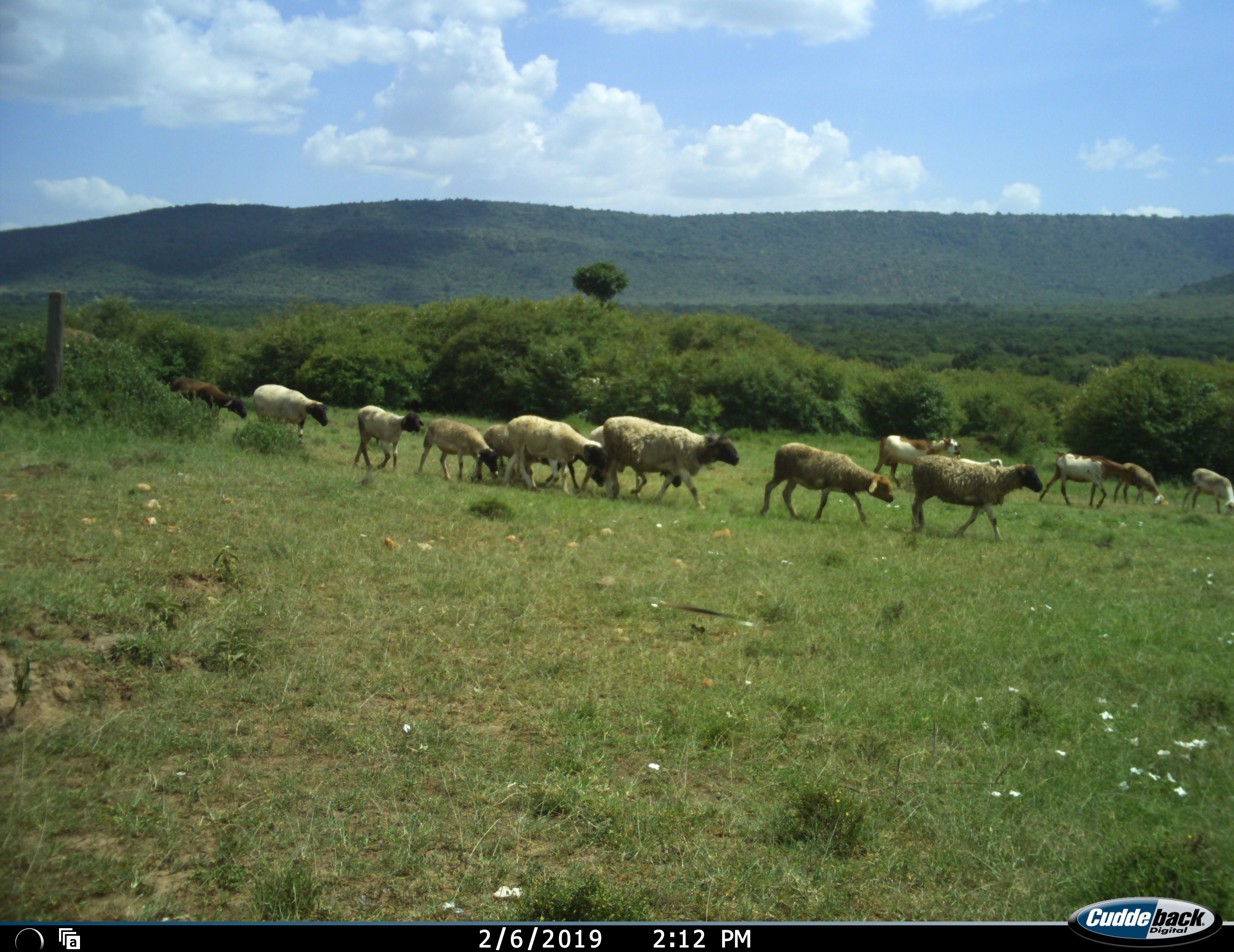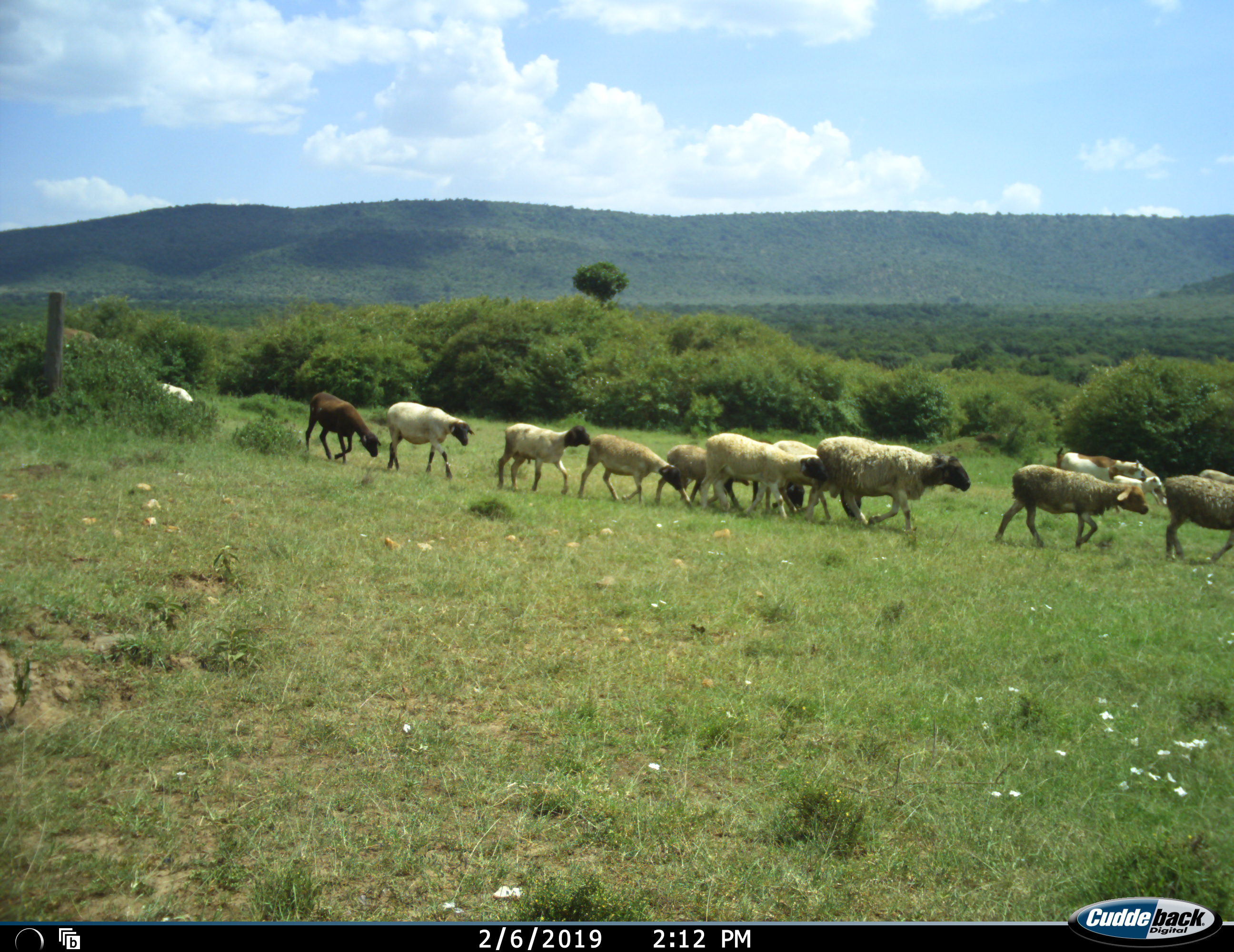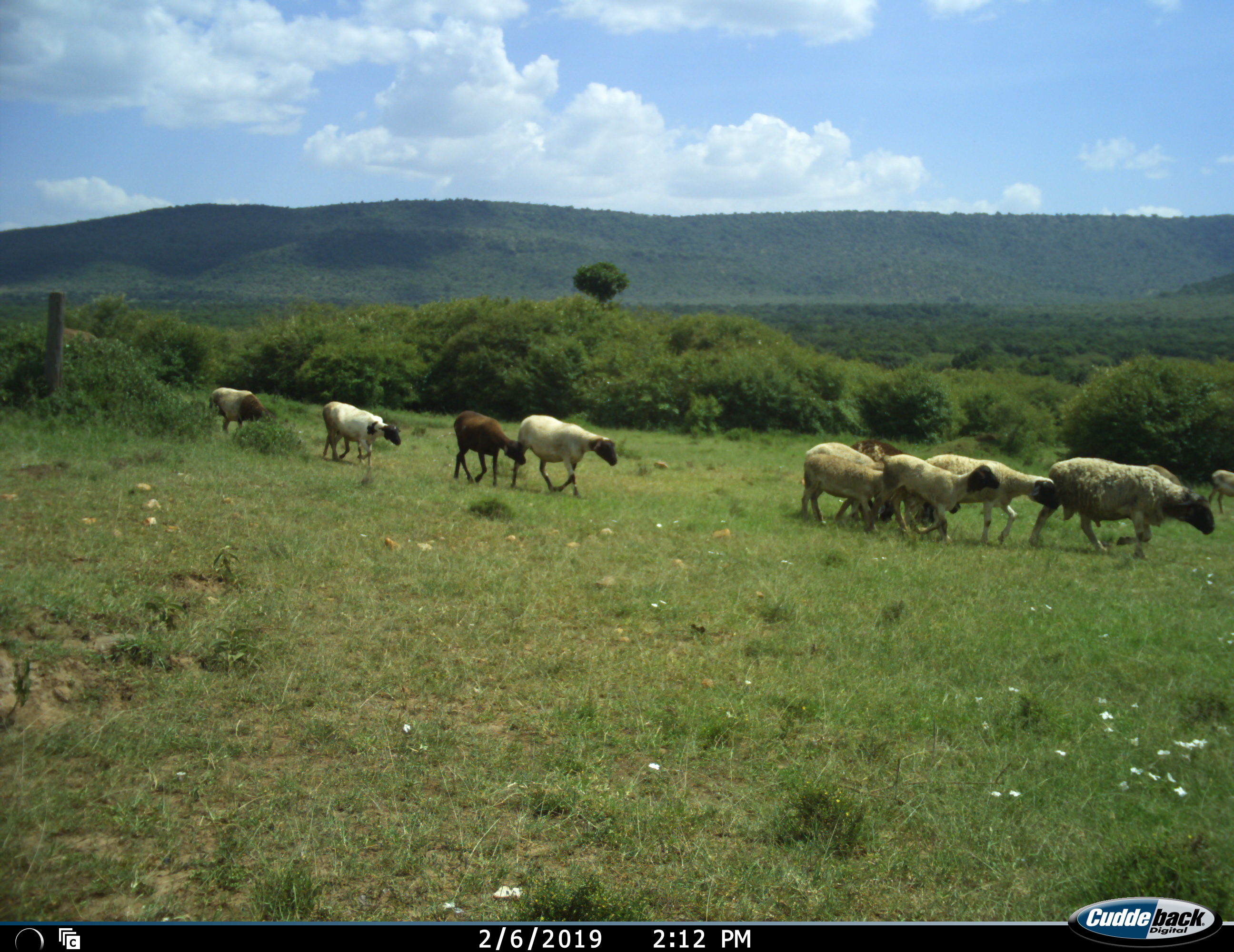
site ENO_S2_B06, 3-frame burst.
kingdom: Animalia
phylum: Chordata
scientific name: Vertebrata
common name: domestic animal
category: domesticanimal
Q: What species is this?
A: Domesticanimal (domestic animal) (Vertebrata).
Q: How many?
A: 11-50.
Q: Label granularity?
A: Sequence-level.